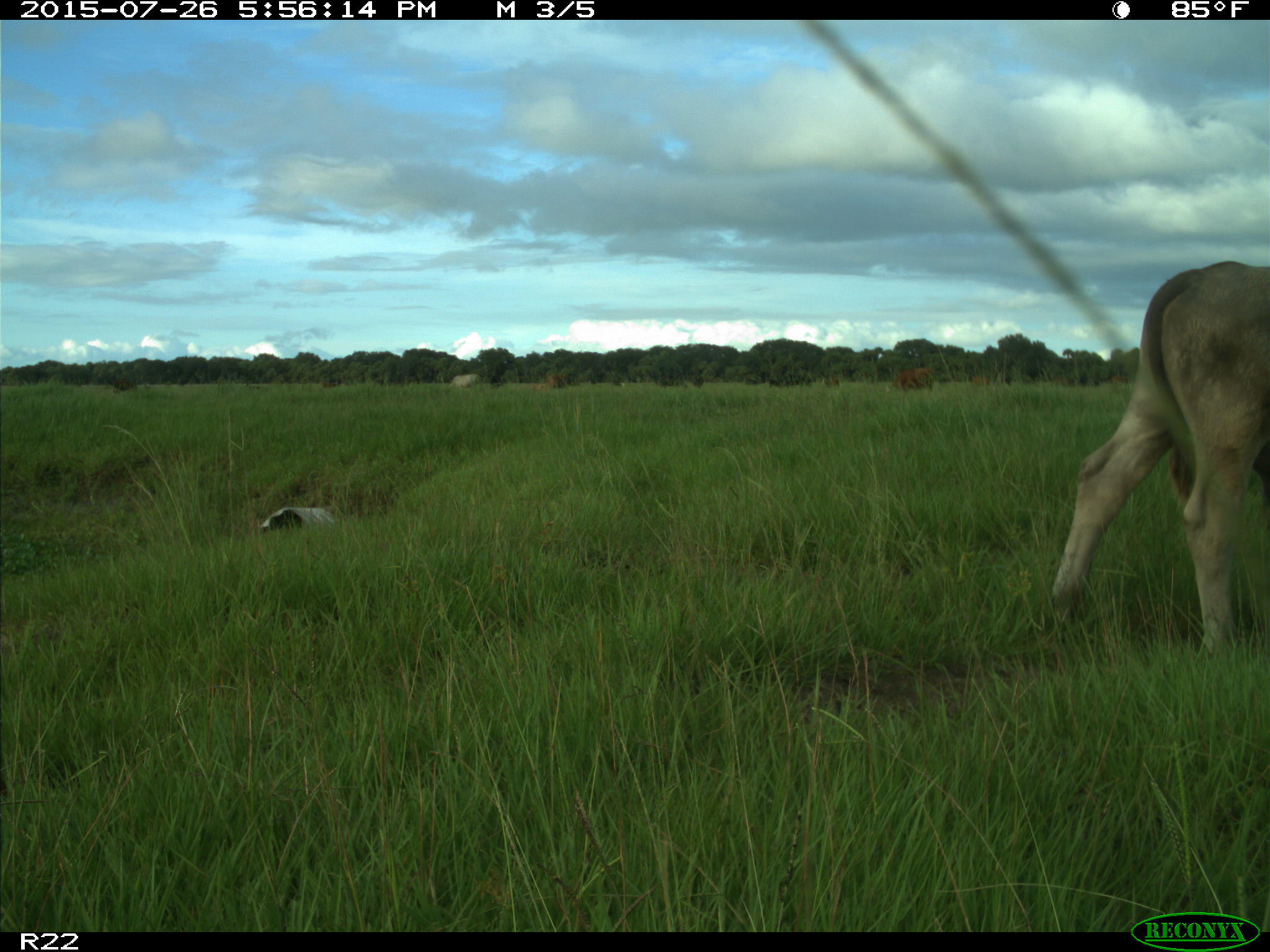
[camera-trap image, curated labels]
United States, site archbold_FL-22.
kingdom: Animalia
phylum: Chordata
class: Mammalia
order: Artiodactyla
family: Bovidae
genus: Bos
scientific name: Bos taurus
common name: domestic cow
Bos taurus (domestic cow).